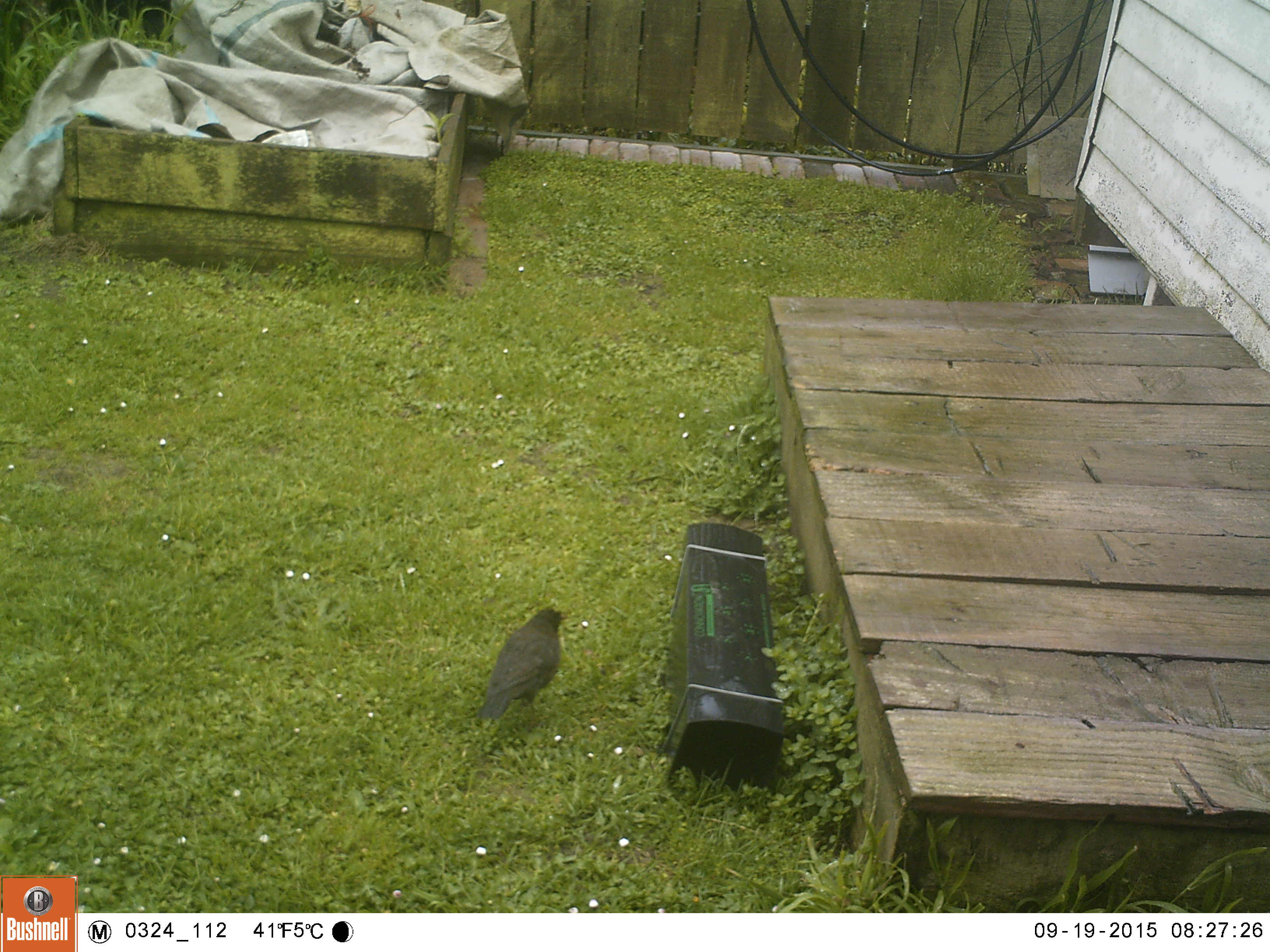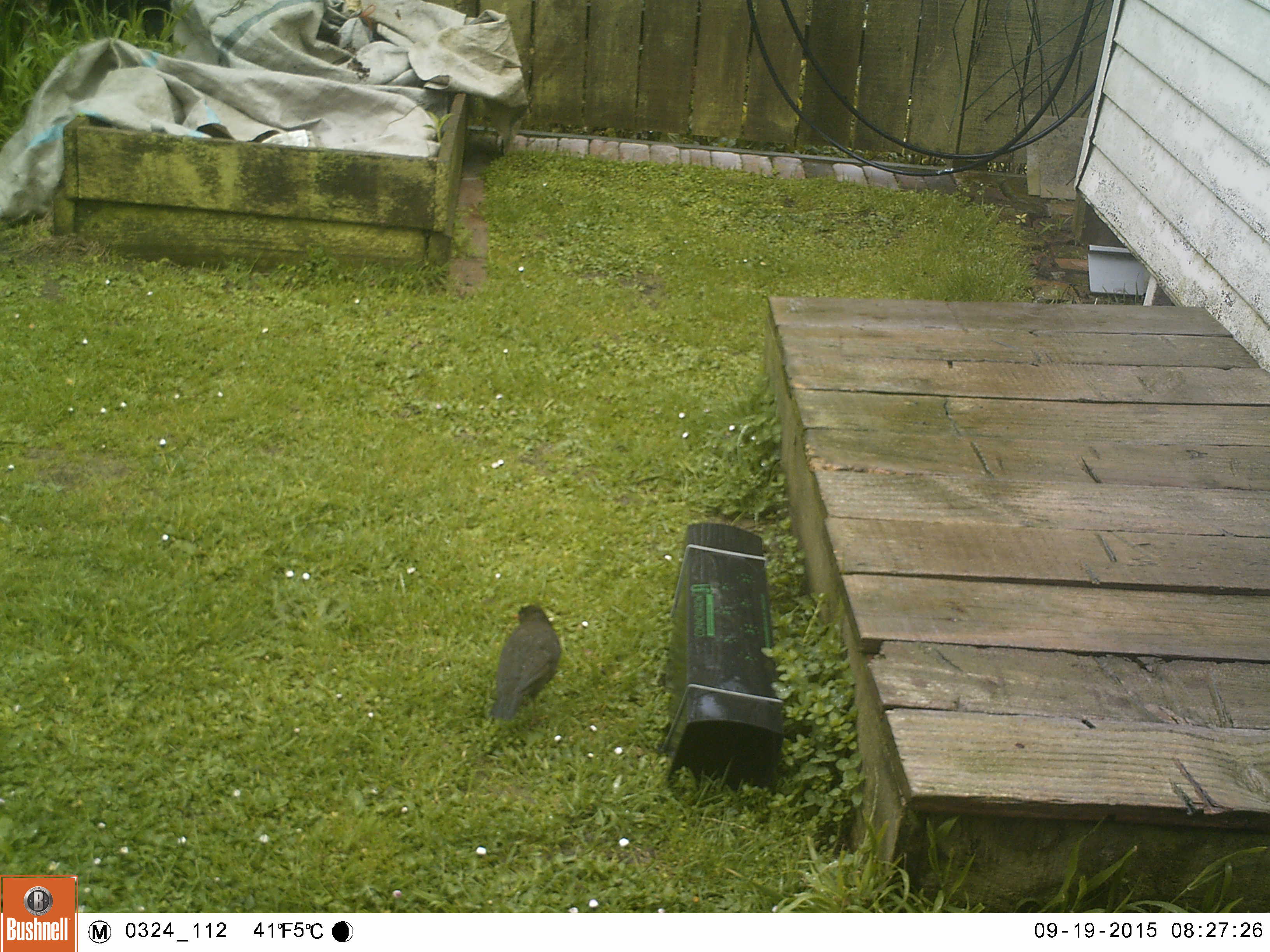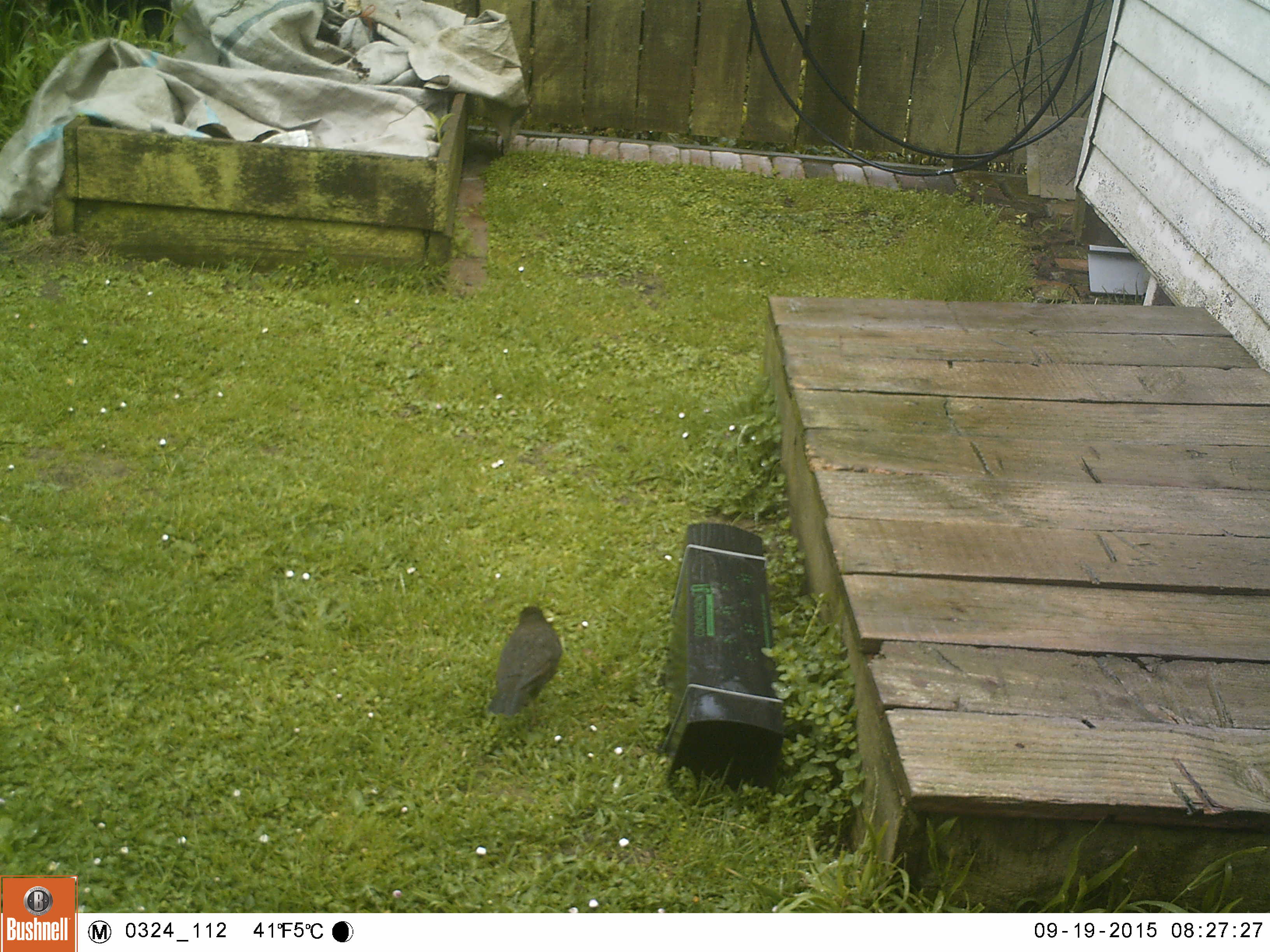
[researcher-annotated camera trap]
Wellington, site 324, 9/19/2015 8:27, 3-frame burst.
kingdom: Animalia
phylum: Chordata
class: Aves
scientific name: Aves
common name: bird